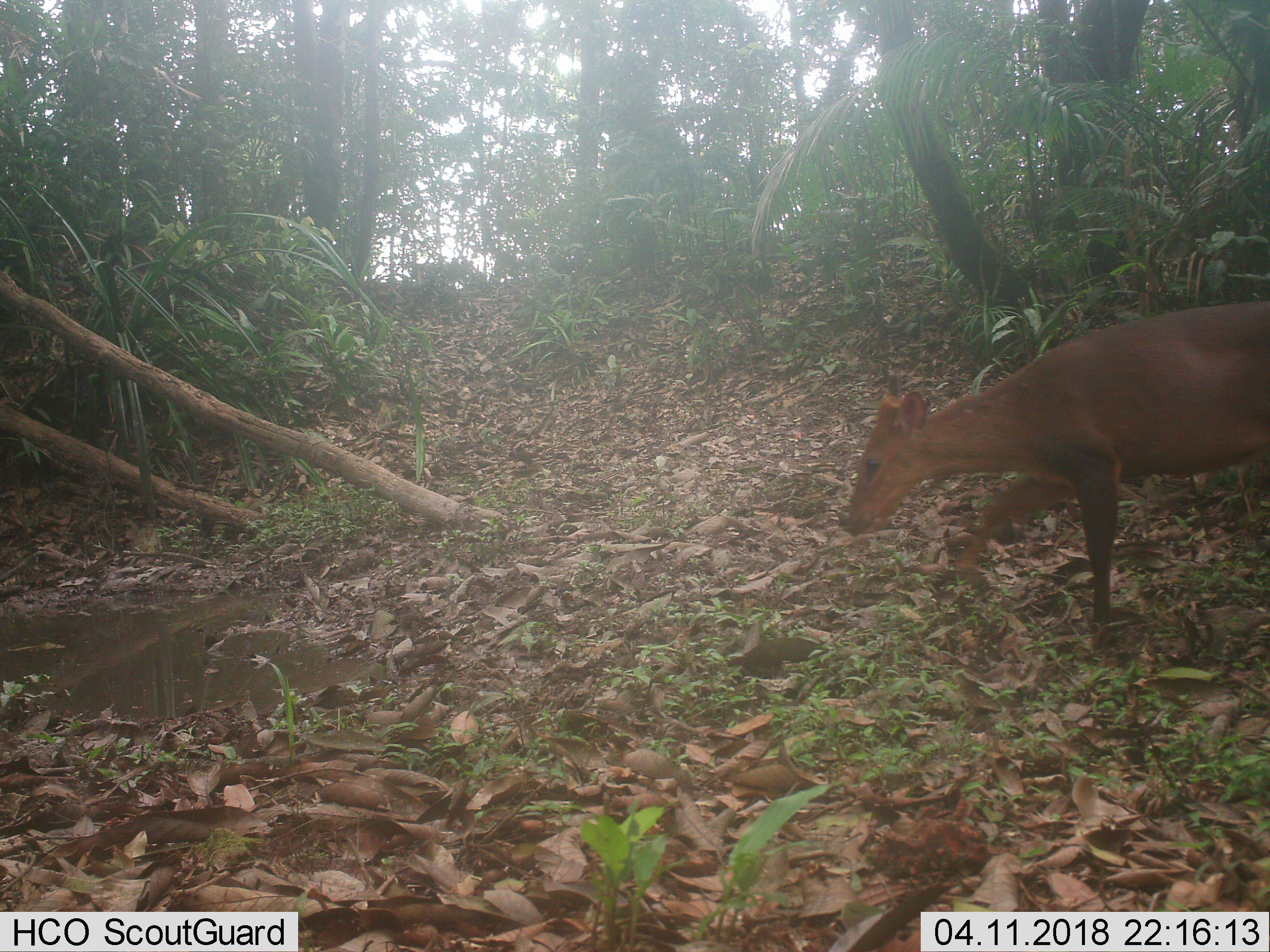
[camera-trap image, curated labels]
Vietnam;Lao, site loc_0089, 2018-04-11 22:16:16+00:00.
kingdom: Animalia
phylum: Chordata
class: Mammalia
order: Artiodactyla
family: Cervidae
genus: Muntiacus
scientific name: Muntiacus vuquangensis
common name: large-antlered muntjac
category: large antlered muntjac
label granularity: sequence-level